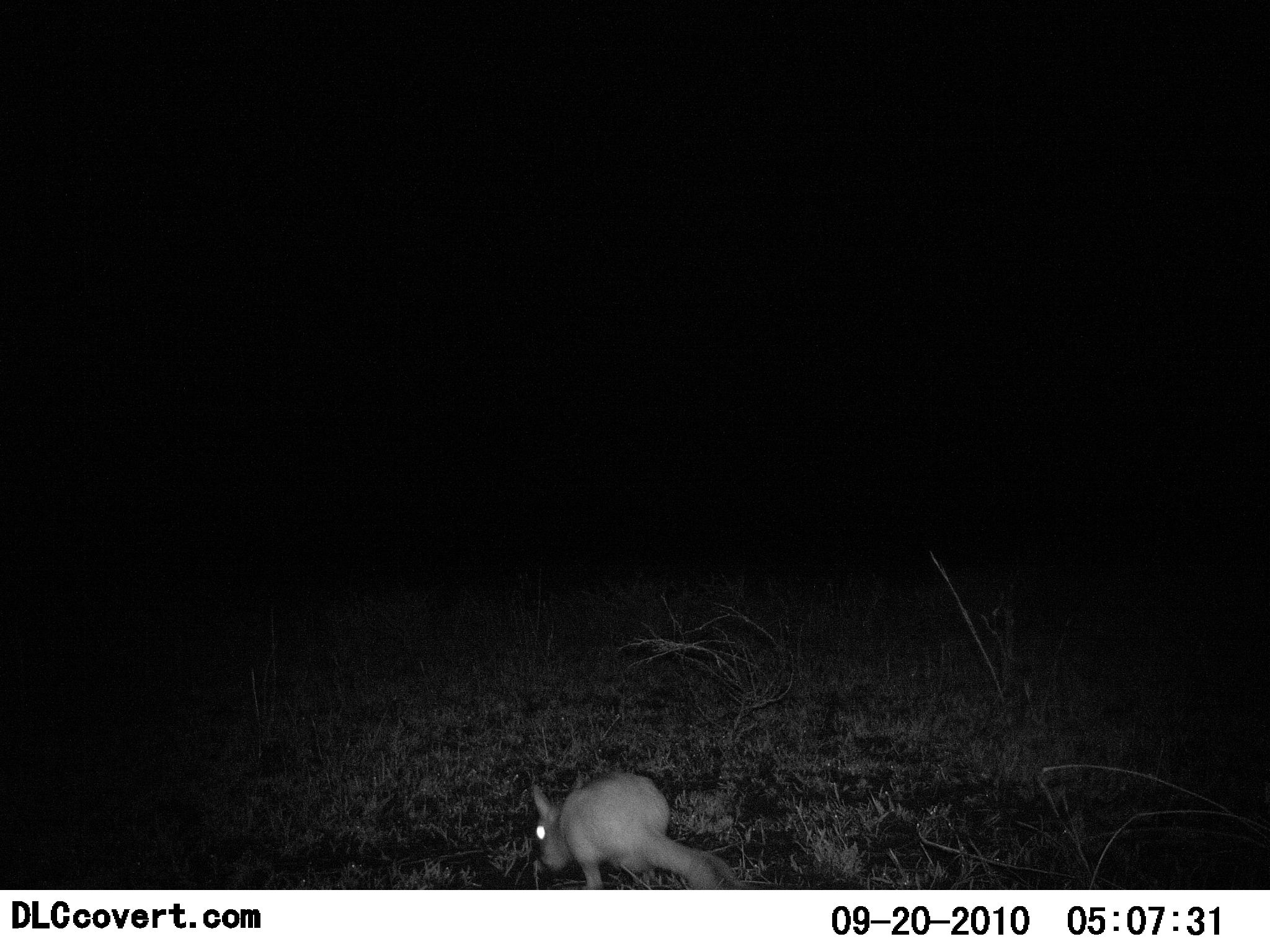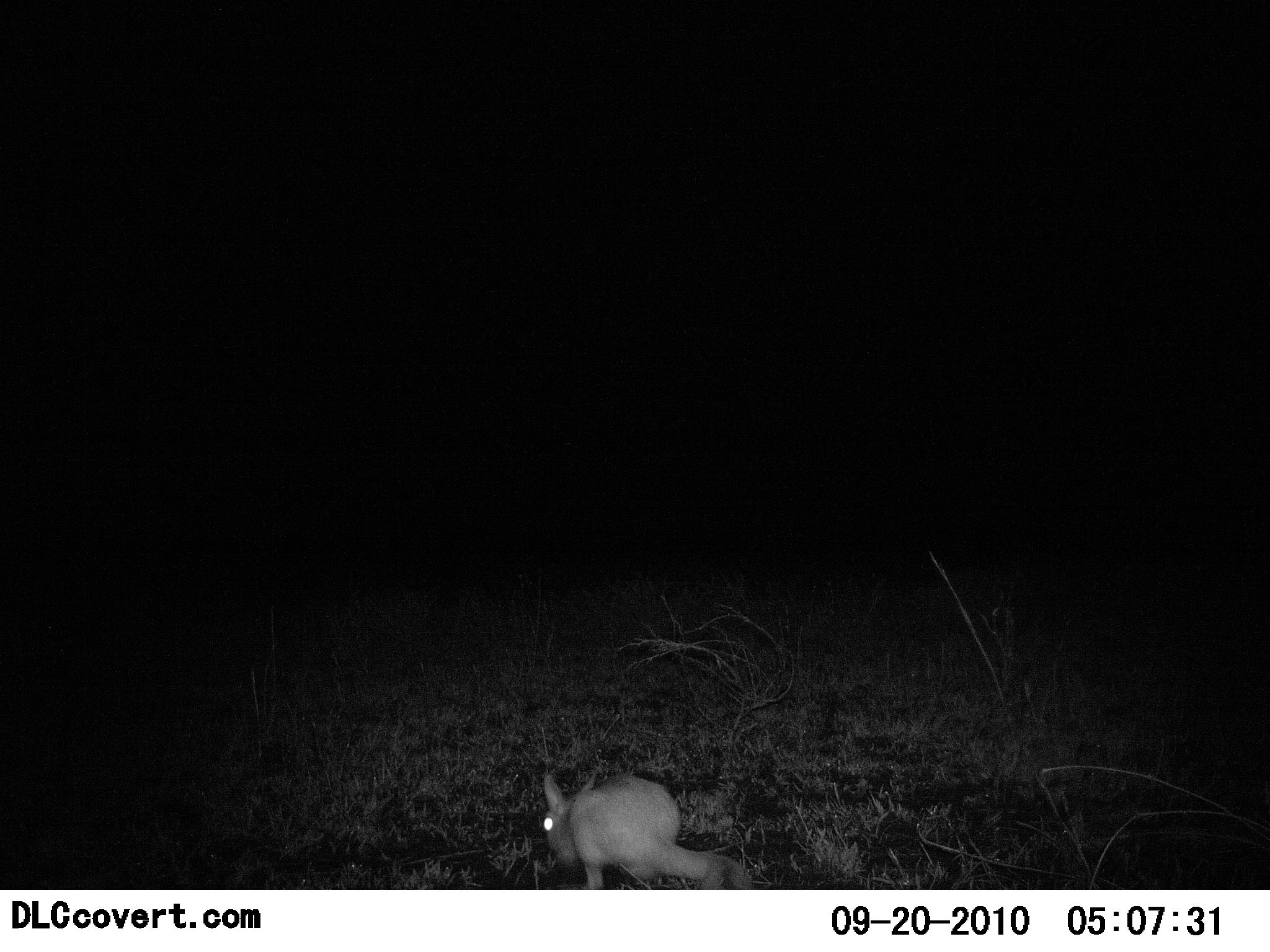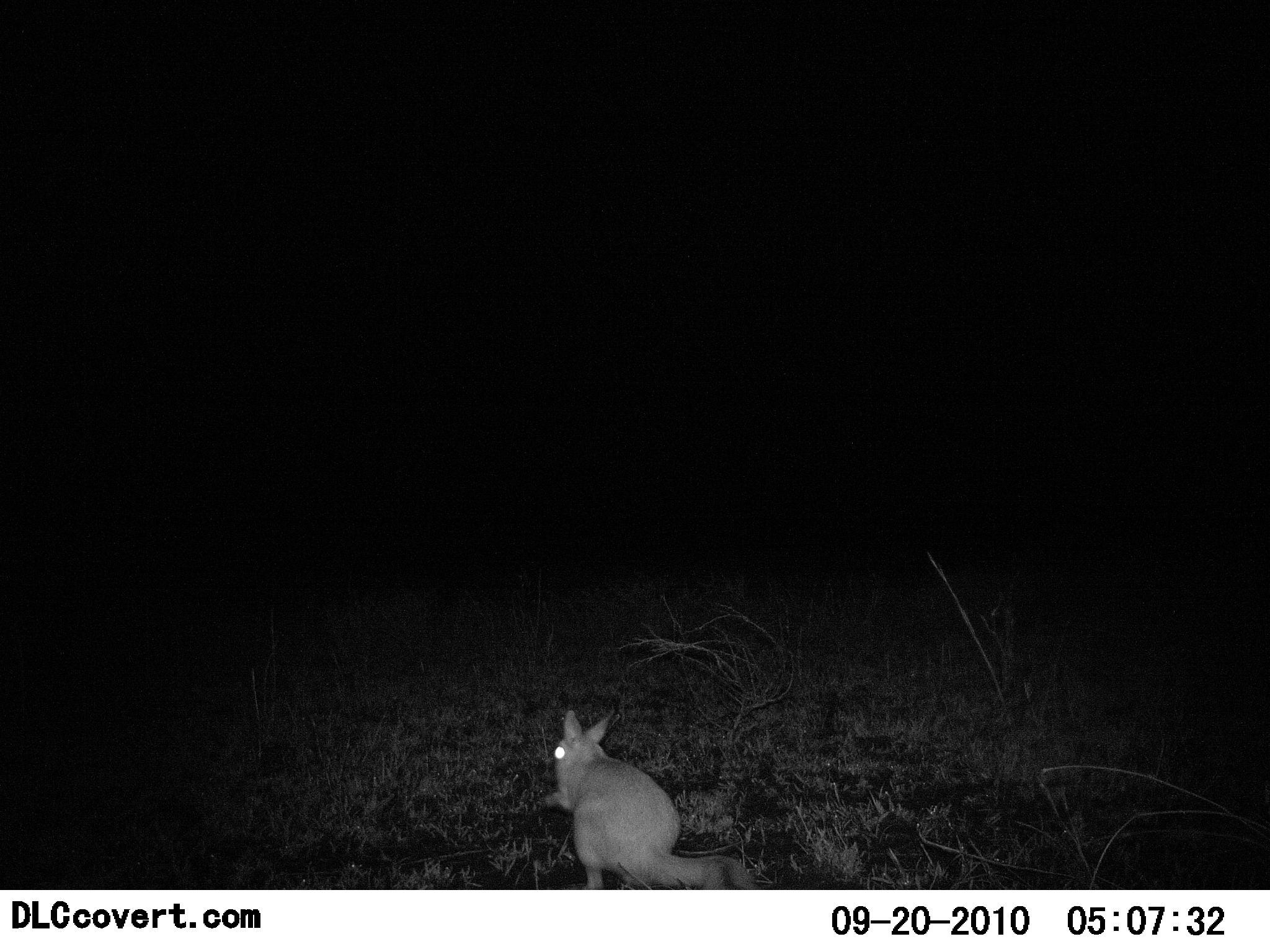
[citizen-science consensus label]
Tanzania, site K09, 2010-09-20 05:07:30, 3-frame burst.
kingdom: Animalia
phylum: Chordata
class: Mammalia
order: Rodentia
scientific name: Rodentia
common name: rodents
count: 1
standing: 15%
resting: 0%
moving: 23%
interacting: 0%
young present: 0%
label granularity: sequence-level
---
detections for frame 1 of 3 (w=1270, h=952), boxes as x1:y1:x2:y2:
animal: 531:770:733:890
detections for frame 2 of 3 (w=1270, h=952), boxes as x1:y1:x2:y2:
animal: 539:767:745:890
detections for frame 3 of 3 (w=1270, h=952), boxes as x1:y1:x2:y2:
animal: 542:707:756:889